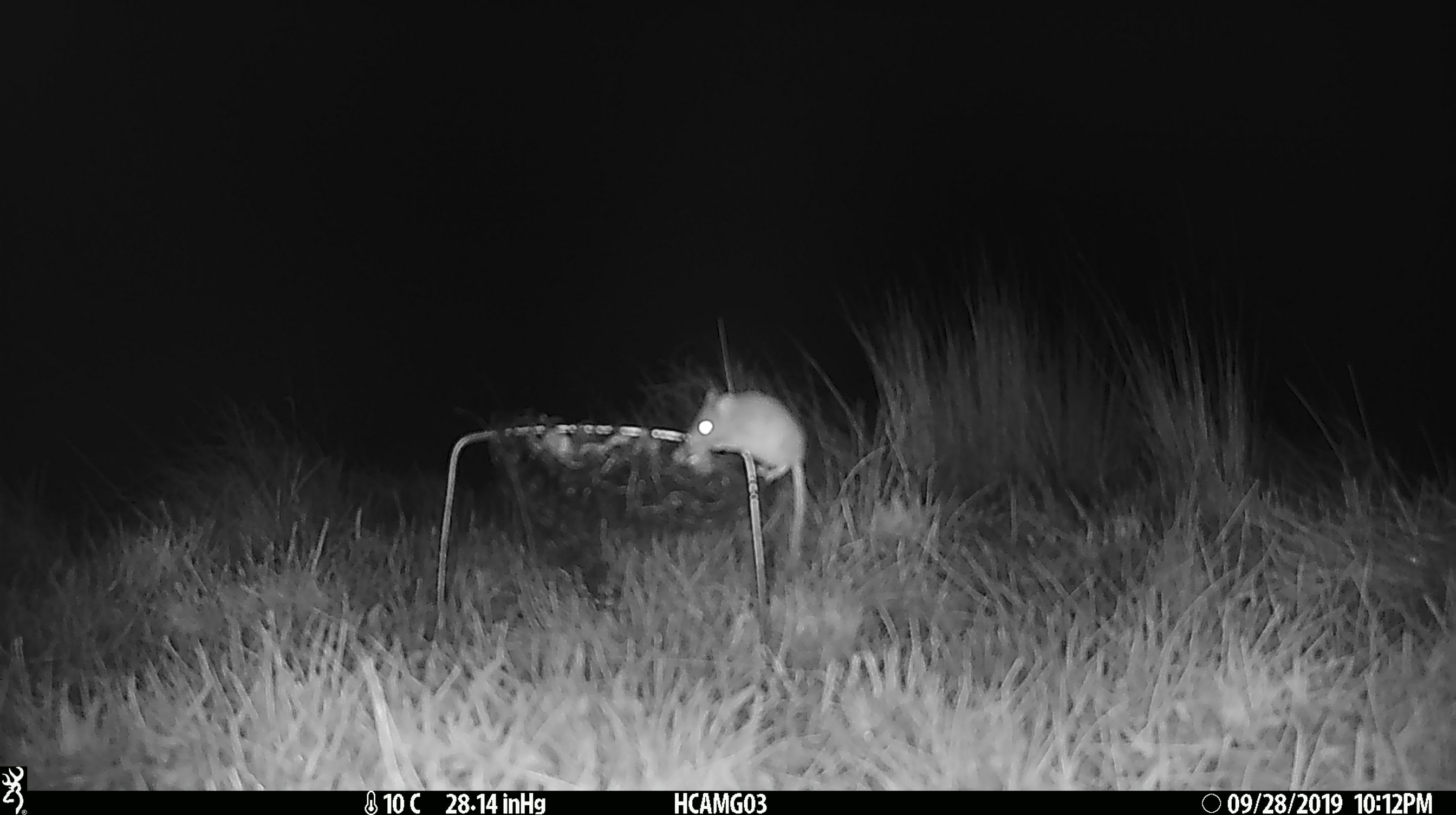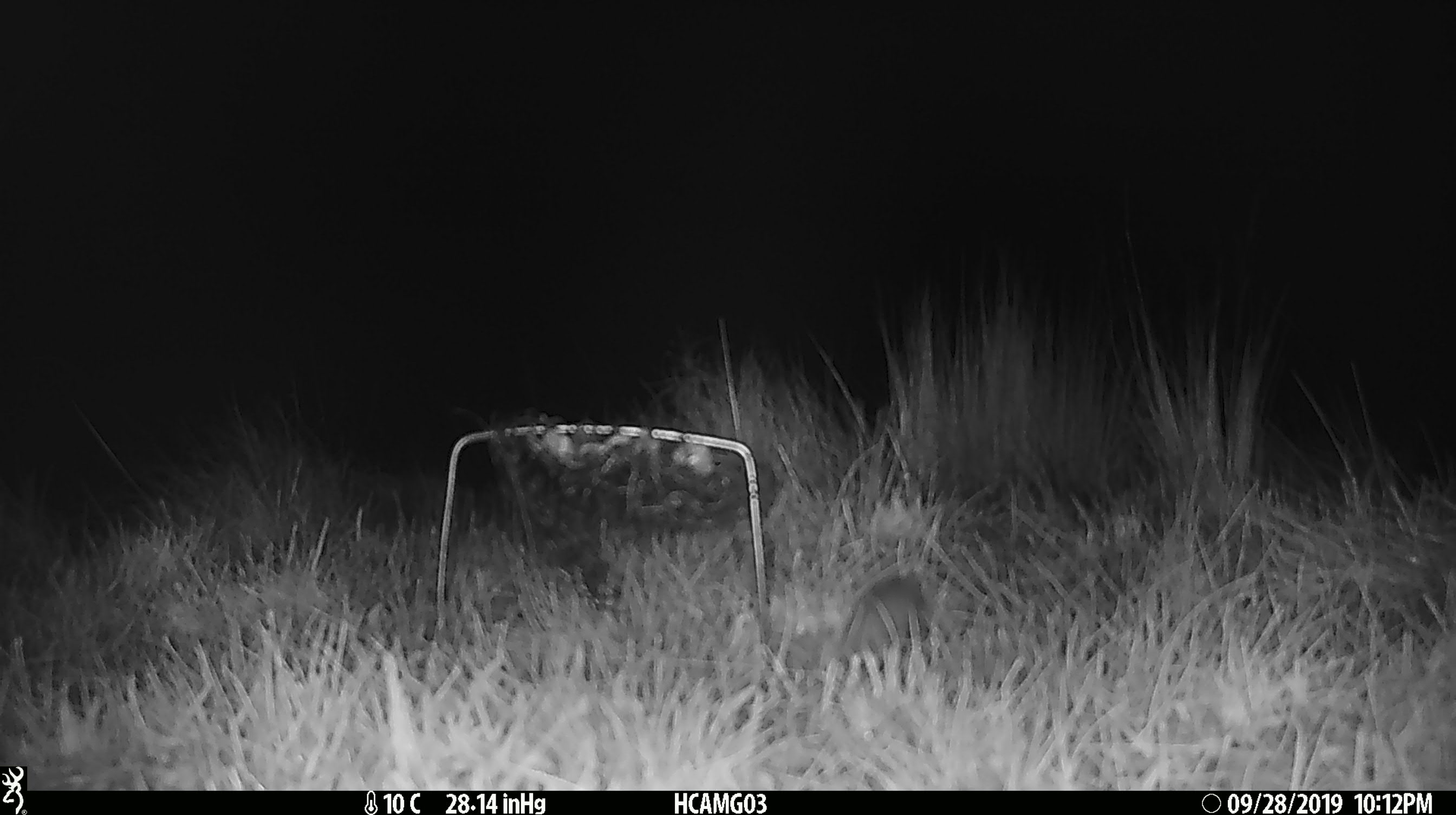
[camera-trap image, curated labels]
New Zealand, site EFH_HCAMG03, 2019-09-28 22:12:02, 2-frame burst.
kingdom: Animalia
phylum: Chordata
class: Mammalia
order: Rodentia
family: Muridae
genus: Mus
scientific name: Mus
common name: mouse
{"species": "mouse (Mus)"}